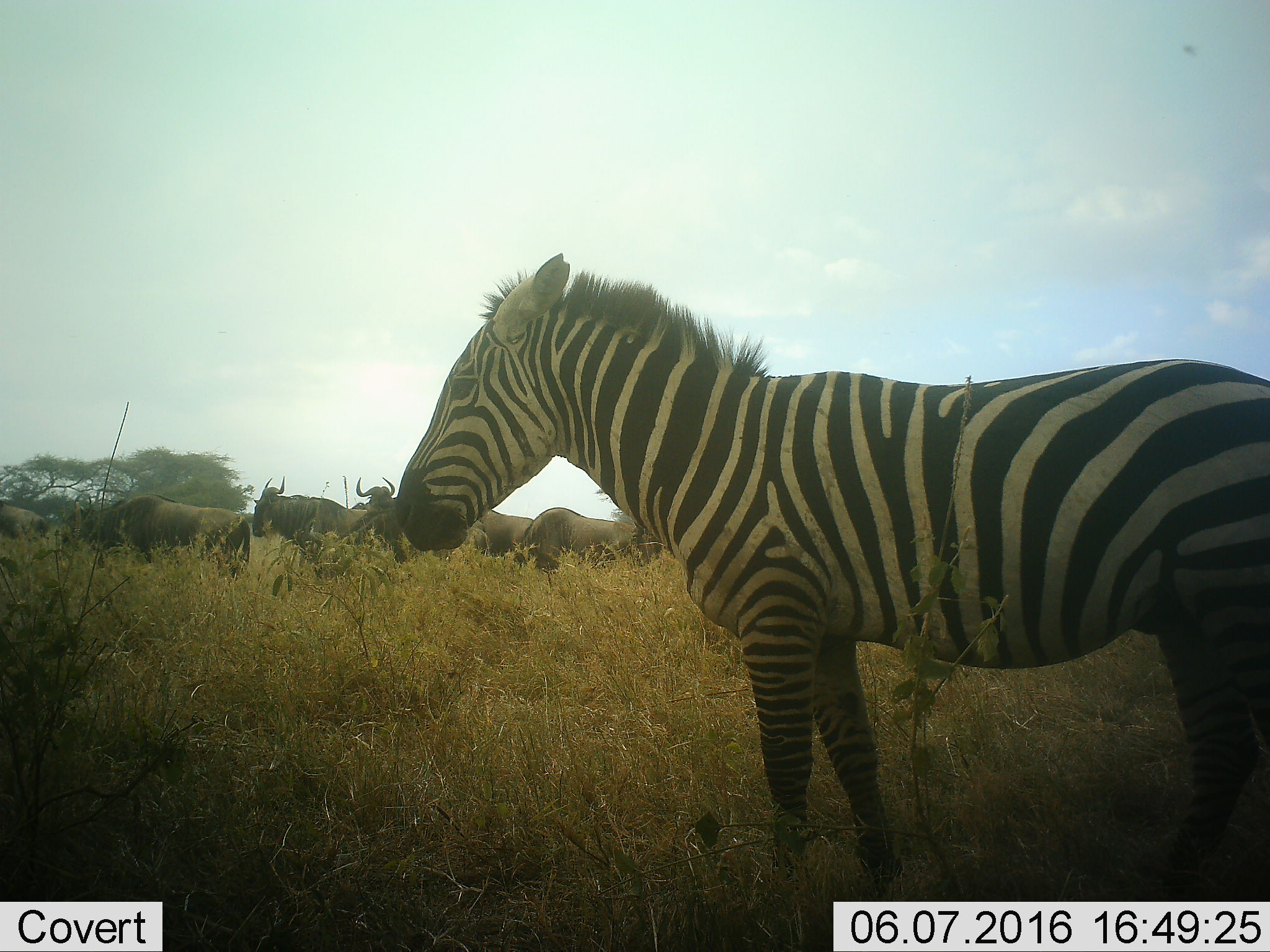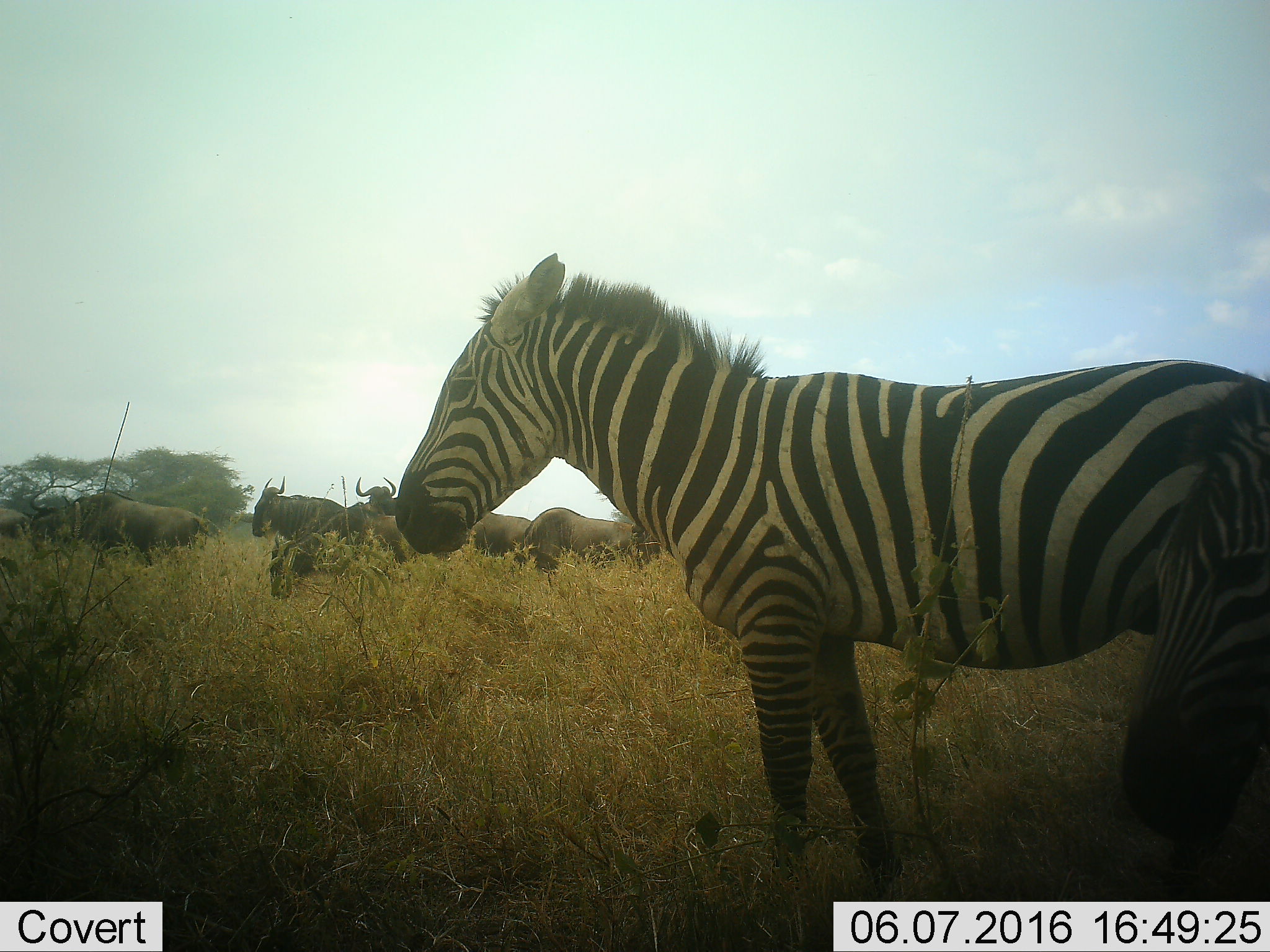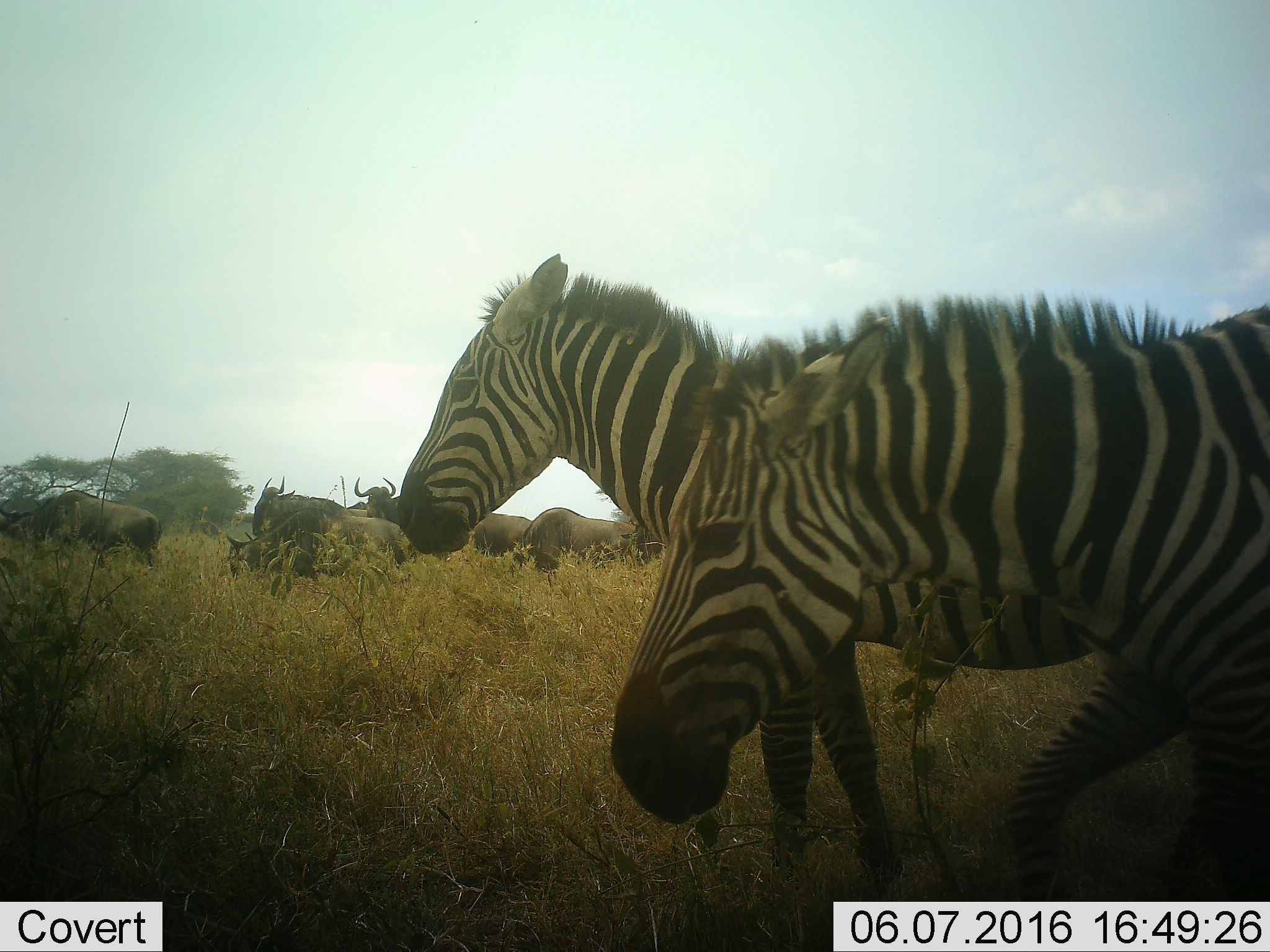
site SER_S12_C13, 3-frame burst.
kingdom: Animalia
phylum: Chordata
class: Mammalia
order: Artiodactyla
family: Bovidae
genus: Connochaetes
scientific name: Connochaetes taurinus taurinus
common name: blue wildebeest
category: wildebeestblue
Wildebeestblue (blue wildebeest) (Connochaetes taurinus taurinus), count 8. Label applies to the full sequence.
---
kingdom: Animalia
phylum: Chordata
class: Mammalia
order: Perissodactyla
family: Equidae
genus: Equus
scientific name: Equus quagga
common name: plains zebra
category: zebraplains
Zebraplains (plains zebra) (Equus quagga), count 2. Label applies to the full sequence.